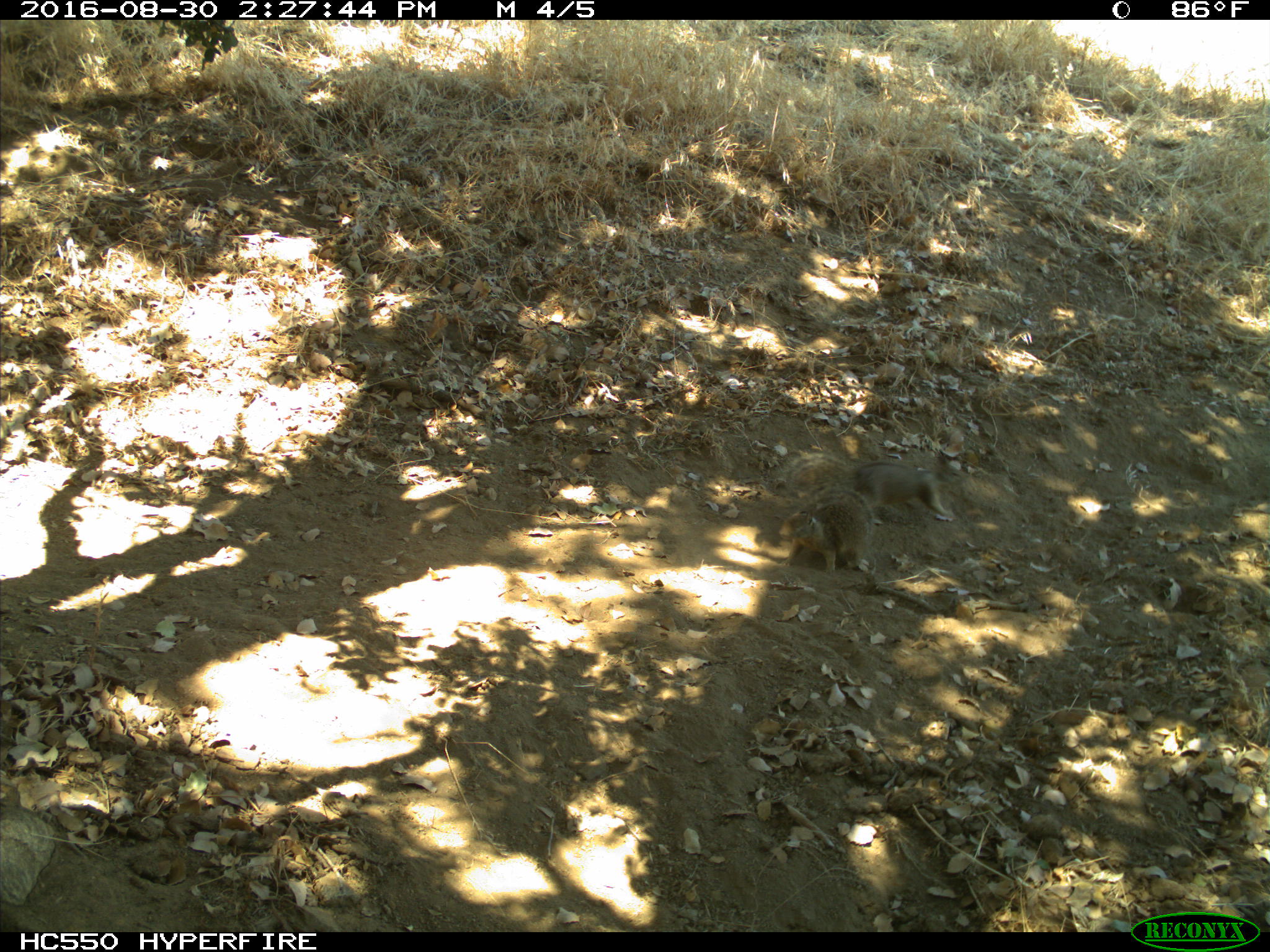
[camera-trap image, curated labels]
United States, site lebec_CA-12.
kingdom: Animalia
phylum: Chordata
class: Mammalia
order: Rodentia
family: Sciuridae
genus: Otospermophilus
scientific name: Otospermophilus beecheyi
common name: california ground squirrel